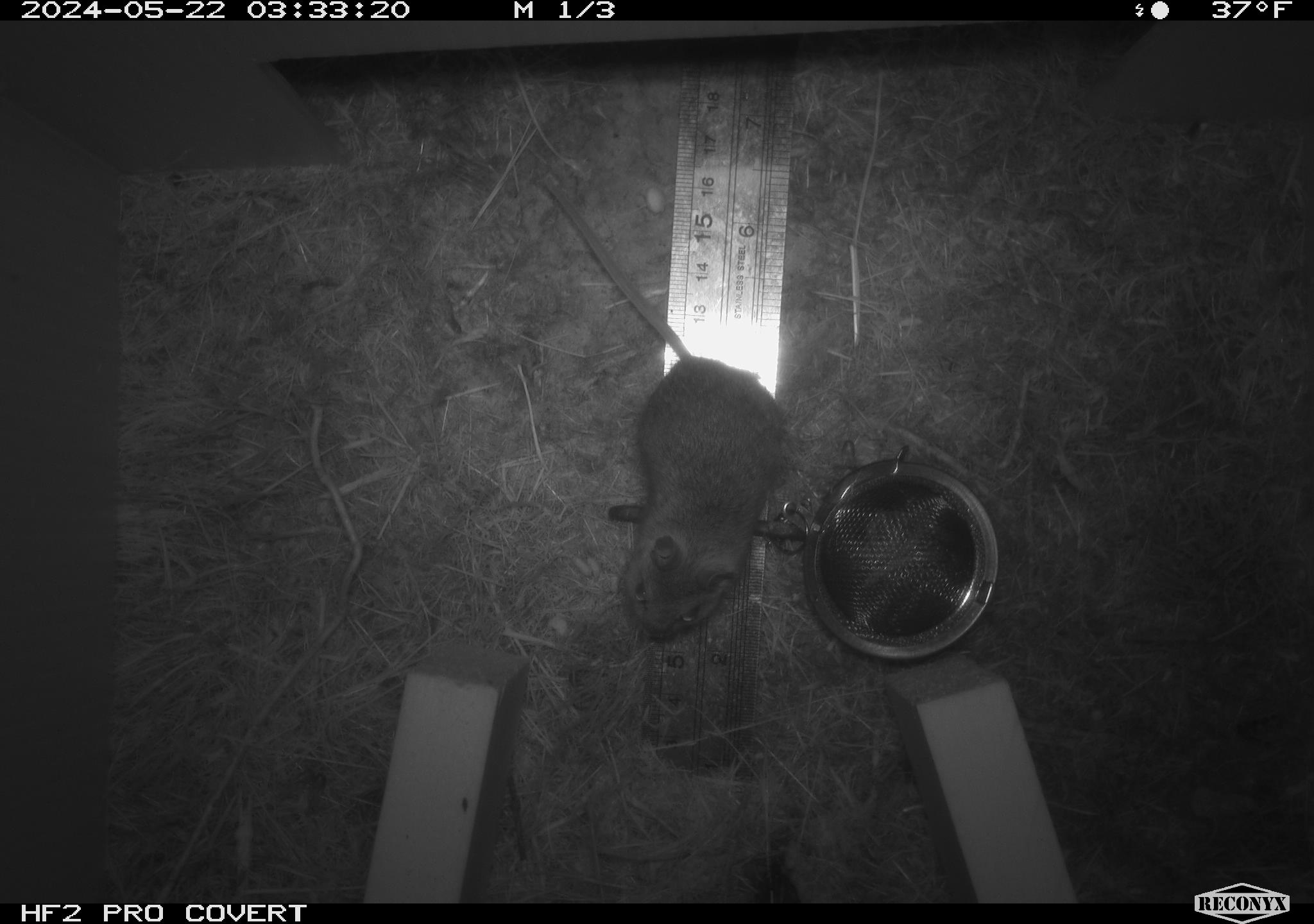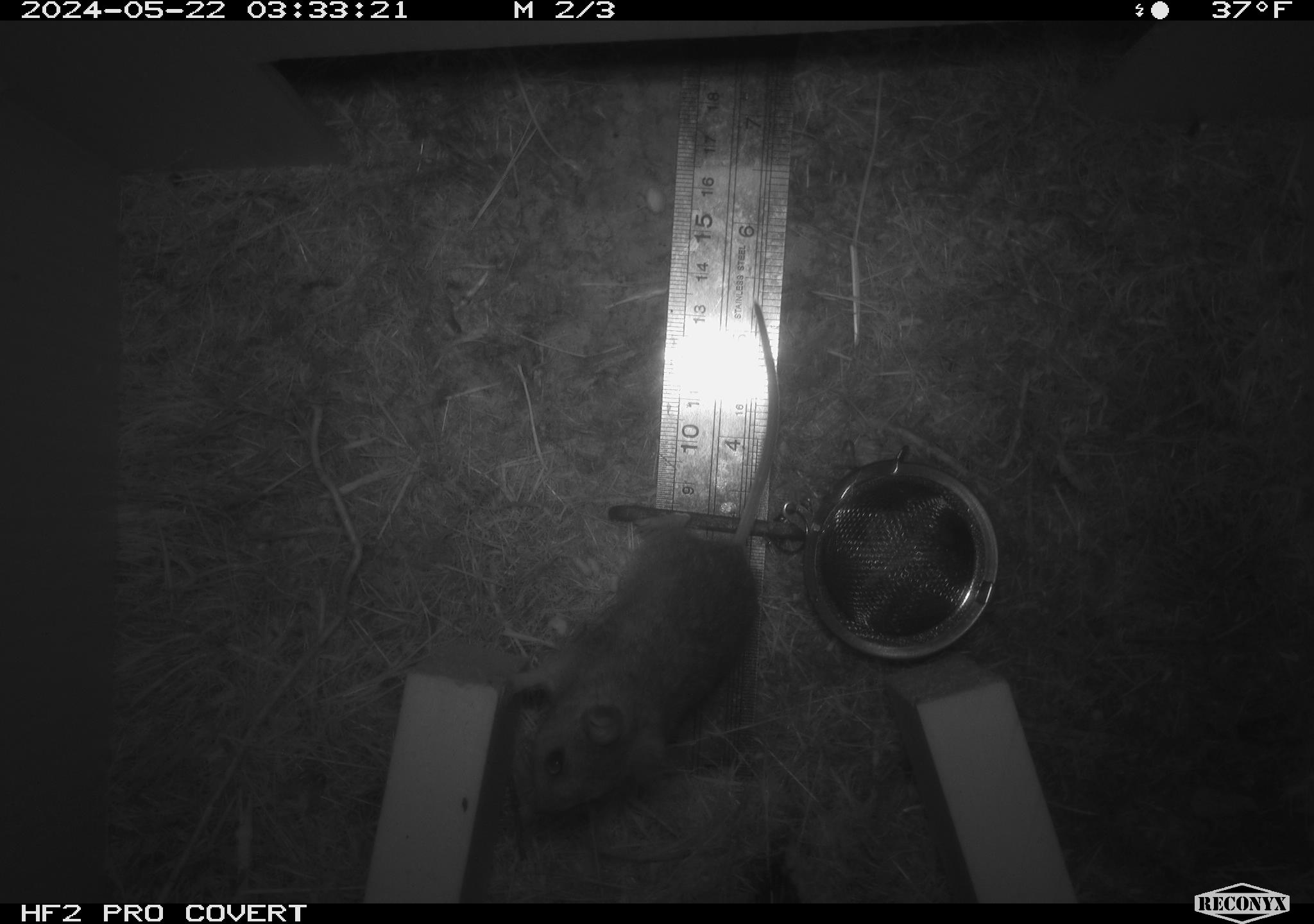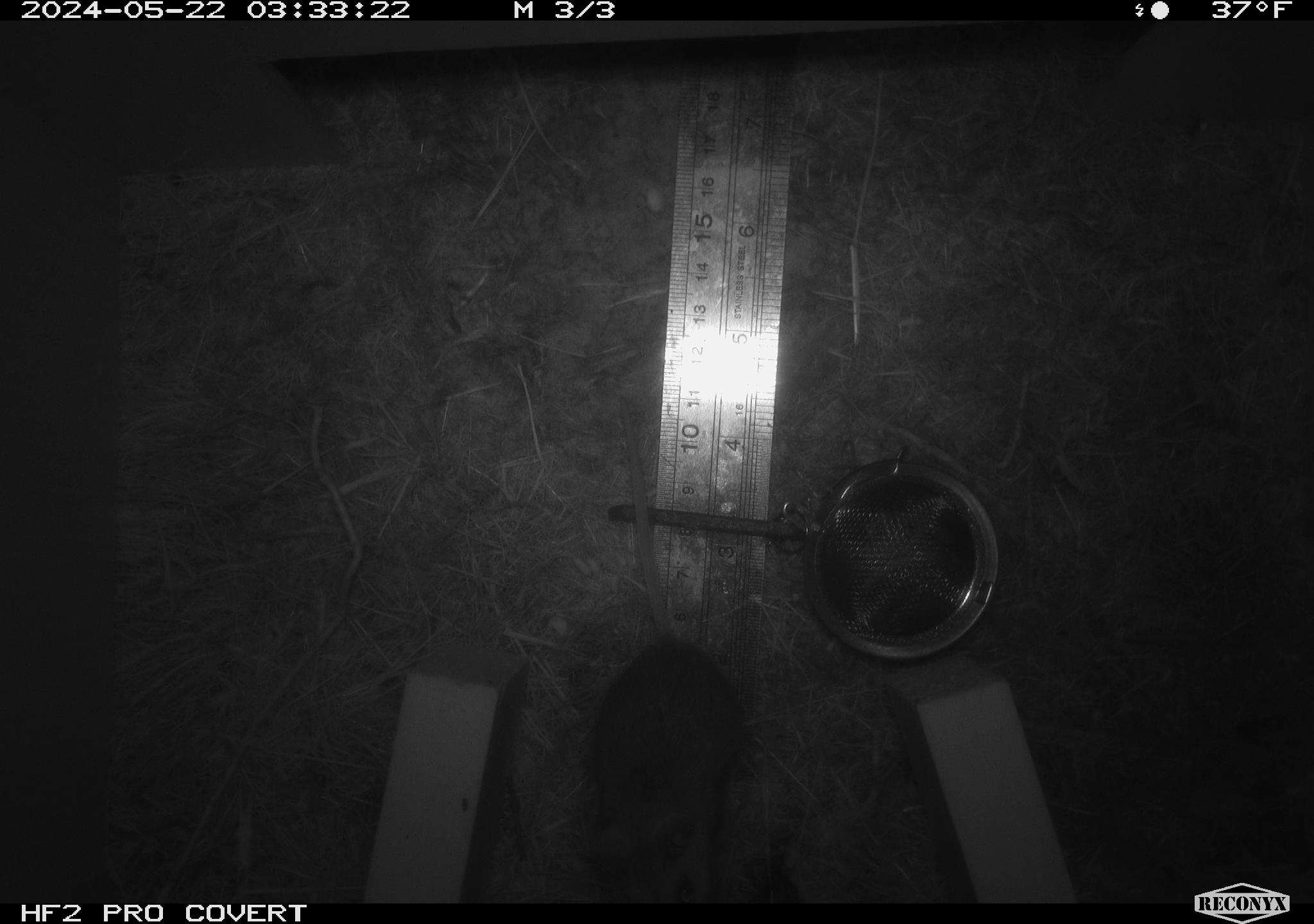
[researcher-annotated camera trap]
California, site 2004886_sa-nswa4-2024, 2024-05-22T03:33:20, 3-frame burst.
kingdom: Animalia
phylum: Chordata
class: Mammalia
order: Rodentia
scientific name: Rodentia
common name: rodent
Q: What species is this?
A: Rodent (Rodentia).